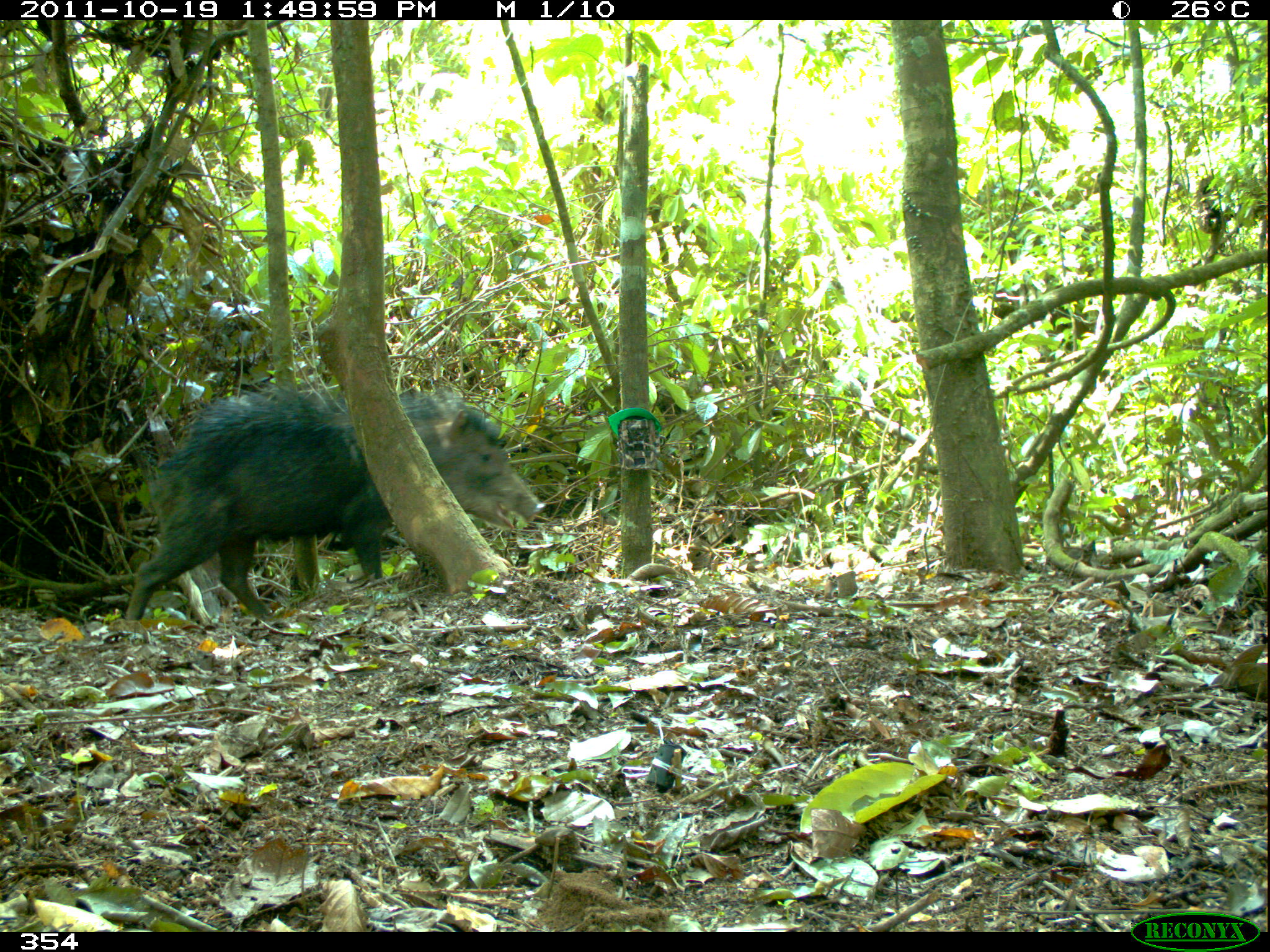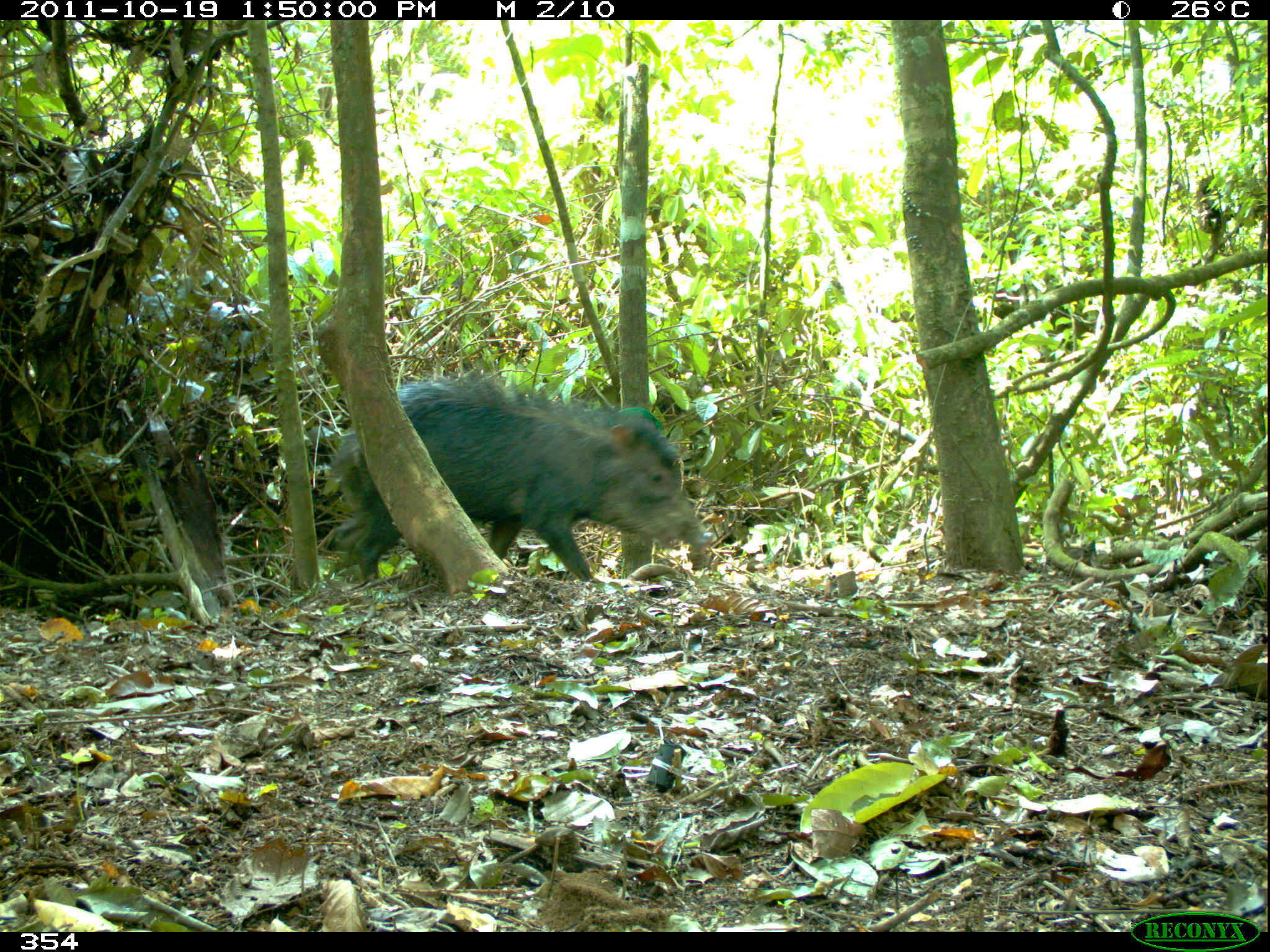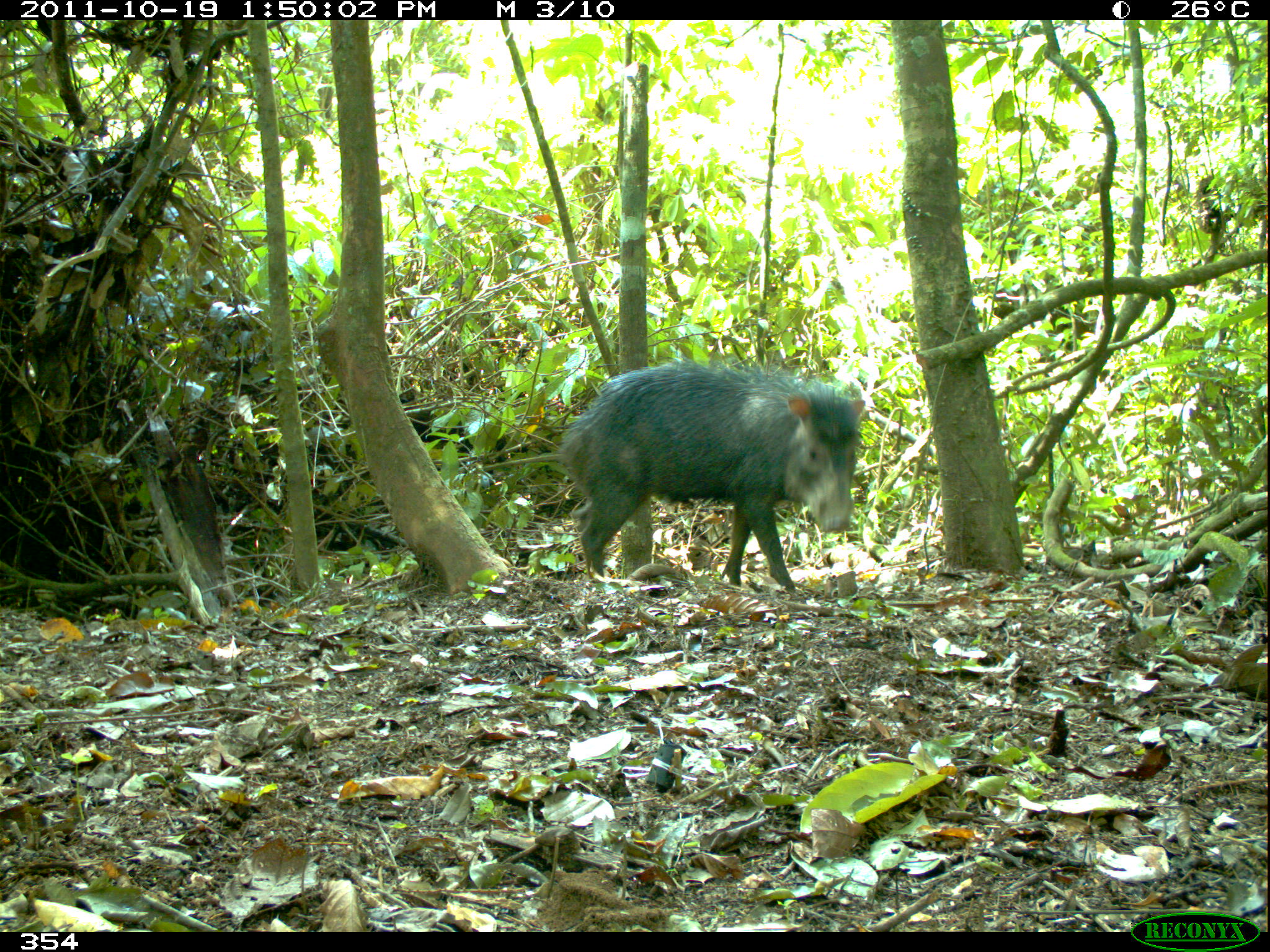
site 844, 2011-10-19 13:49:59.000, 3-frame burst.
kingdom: Animalia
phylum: Chordata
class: Mammalia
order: Artiodactyla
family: Tayassuidae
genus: Tayassu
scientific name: Tayassu pecari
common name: white-lipped peccary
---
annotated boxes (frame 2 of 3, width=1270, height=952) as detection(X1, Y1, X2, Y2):
tayassu pecari: detection(327, 371, 714, 580)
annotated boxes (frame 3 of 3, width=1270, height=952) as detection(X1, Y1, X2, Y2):
tayassu pecari: detection(554, 360, 865, 590)